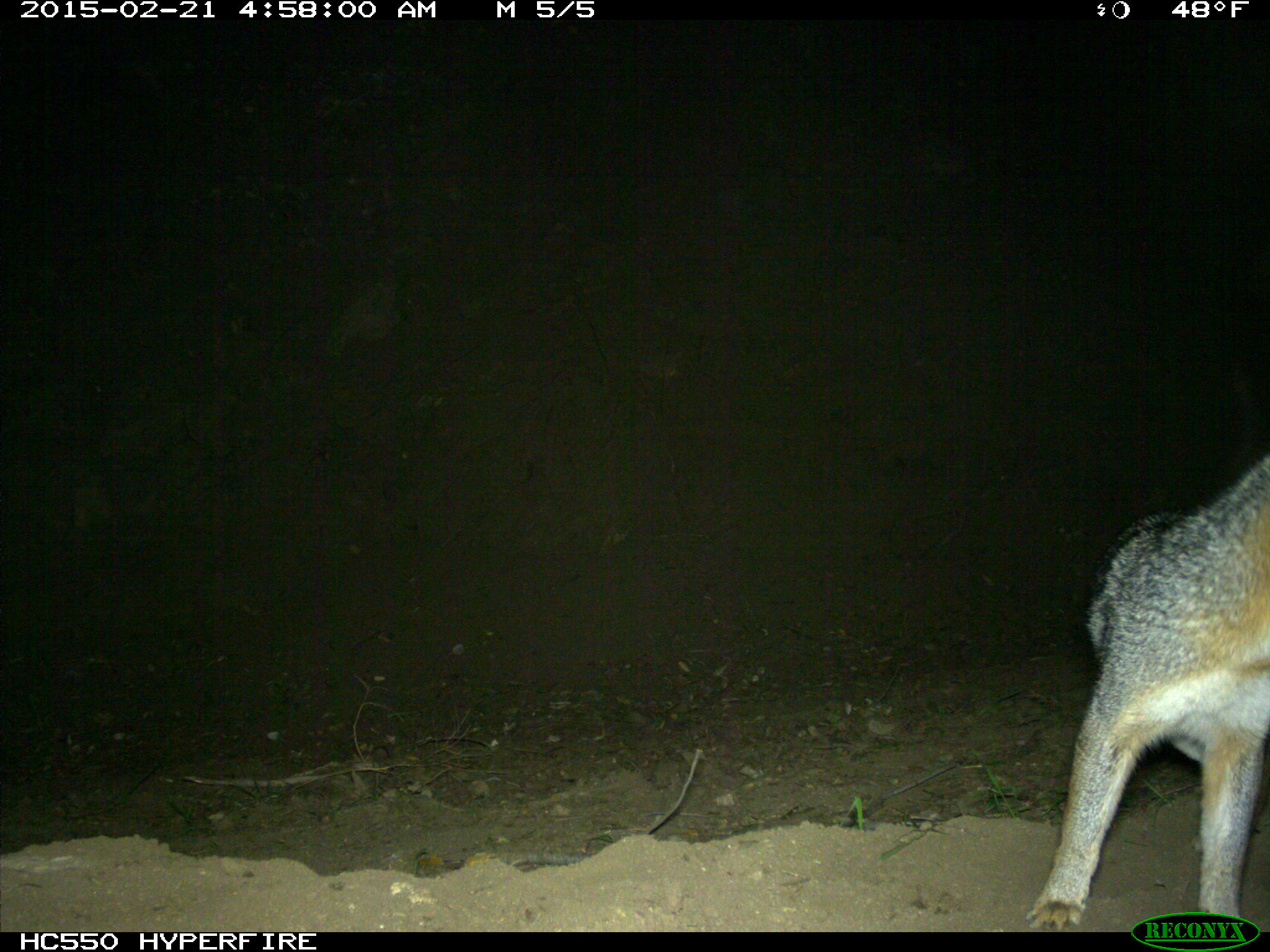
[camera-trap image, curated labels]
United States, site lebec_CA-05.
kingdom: Animalia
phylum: Chordata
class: Mammalia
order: Carnivora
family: Canidae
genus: Urocyon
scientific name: Urocyon cinereoargenteus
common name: gray fox